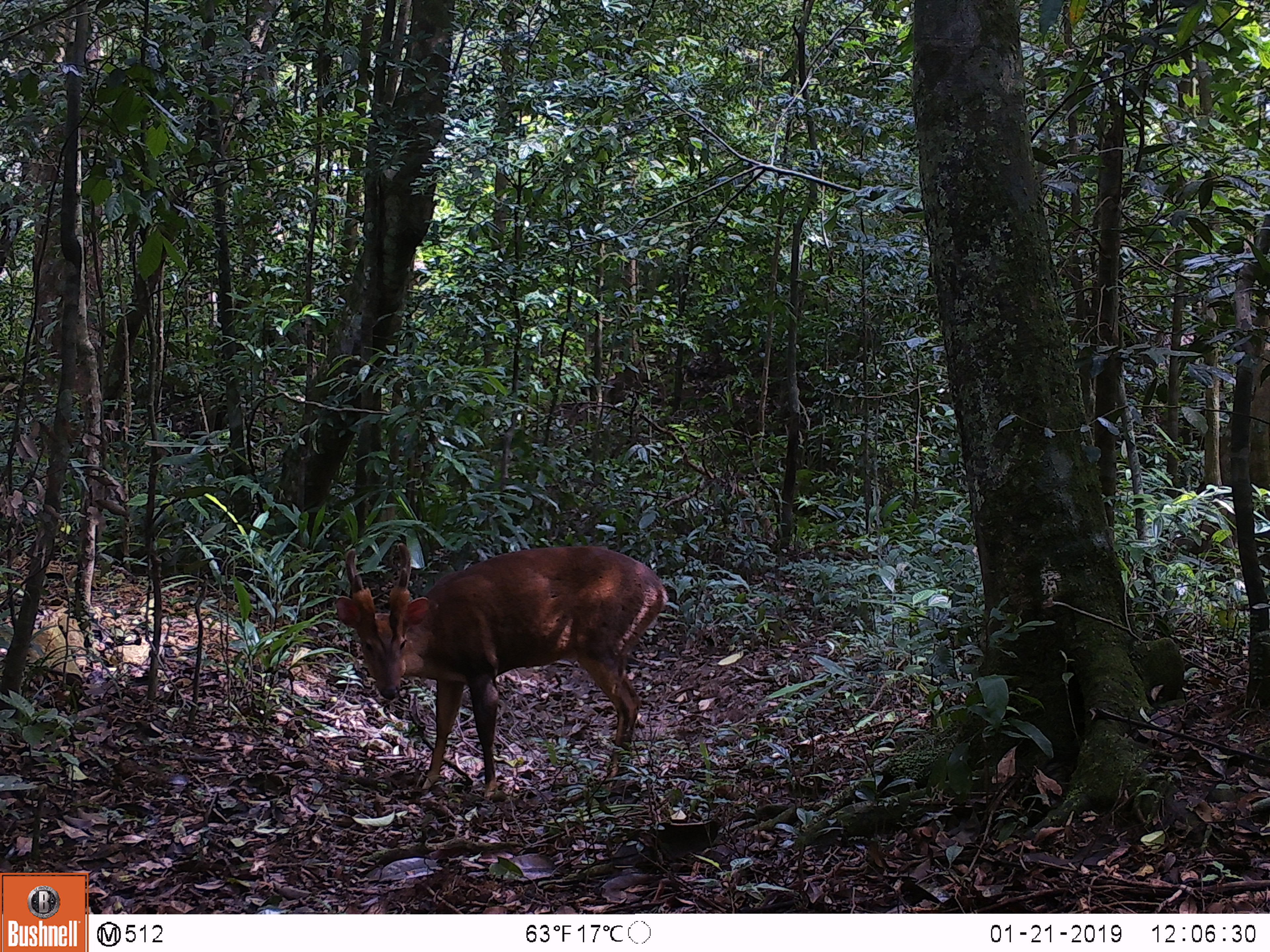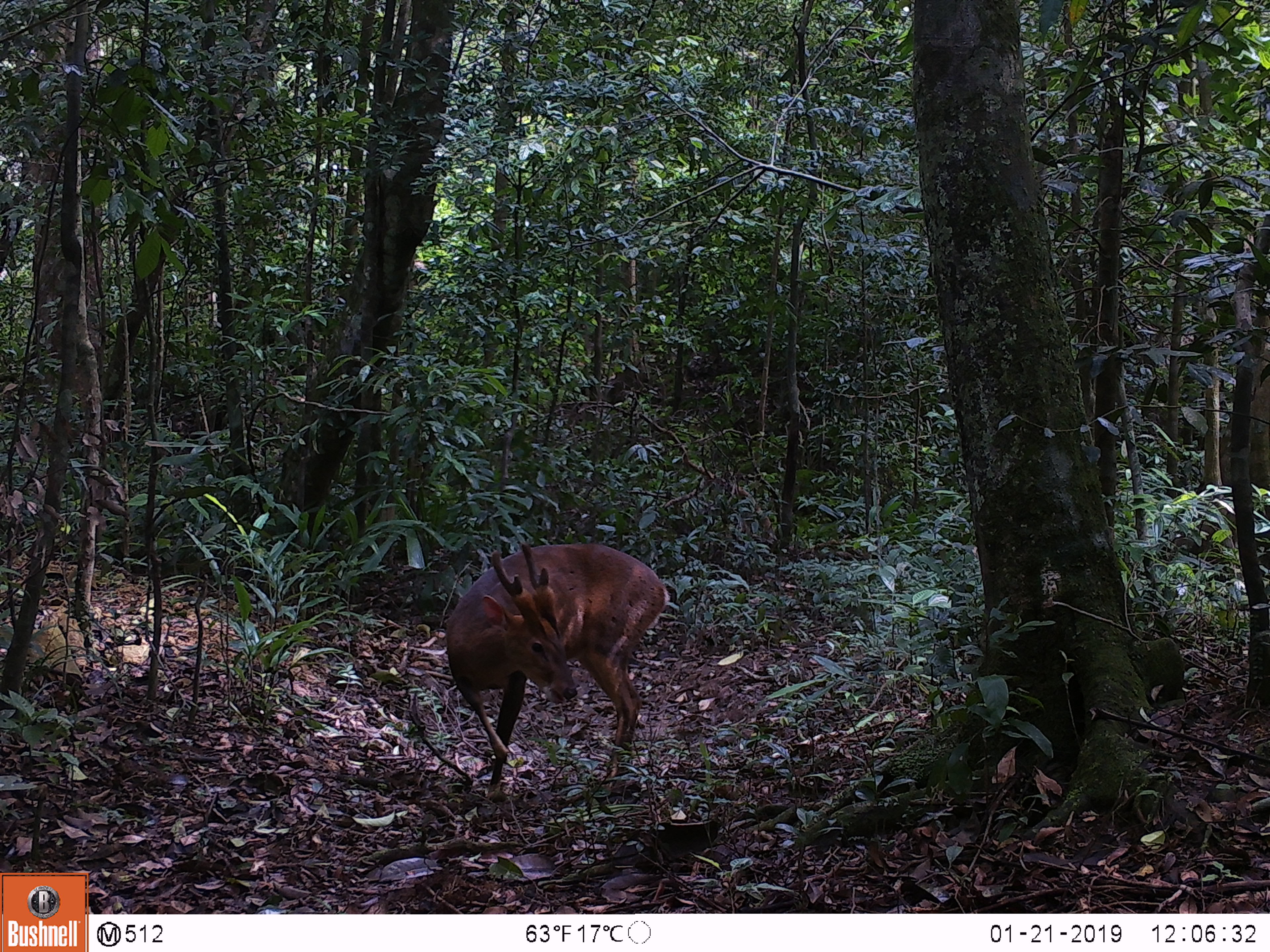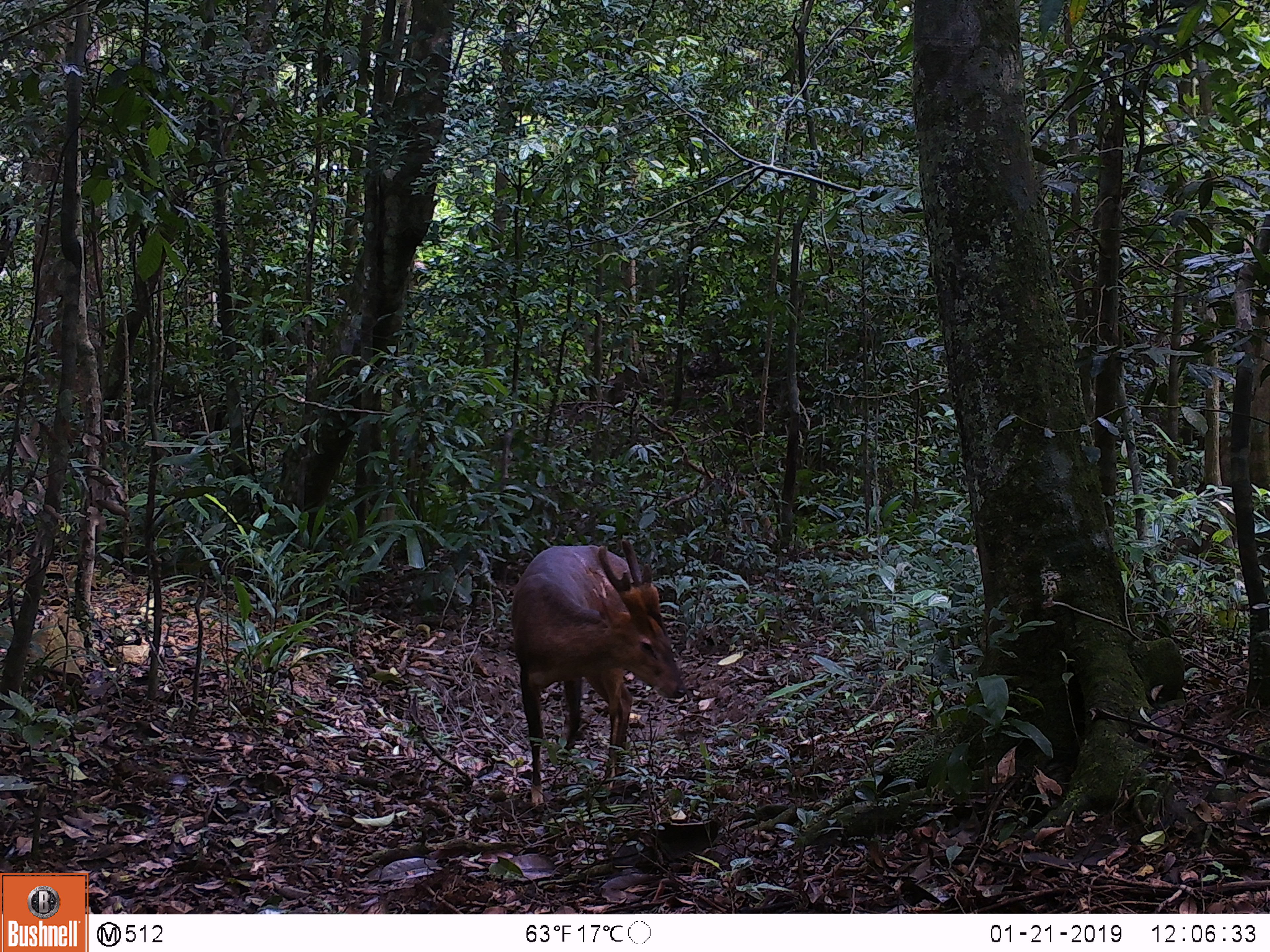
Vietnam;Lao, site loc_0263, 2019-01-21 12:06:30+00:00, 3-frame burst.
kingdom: Animalia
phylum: Chordata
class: Mammalia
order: Artiodactyla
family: Cervidae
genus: Muntiacus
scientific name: Muntiacus vuquangensis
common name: large-antlered muntjac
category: large antlered muntjac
Large antlered muntjac (large-antlered muntjac) (Muntiacus vuquangensis). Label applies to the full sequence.